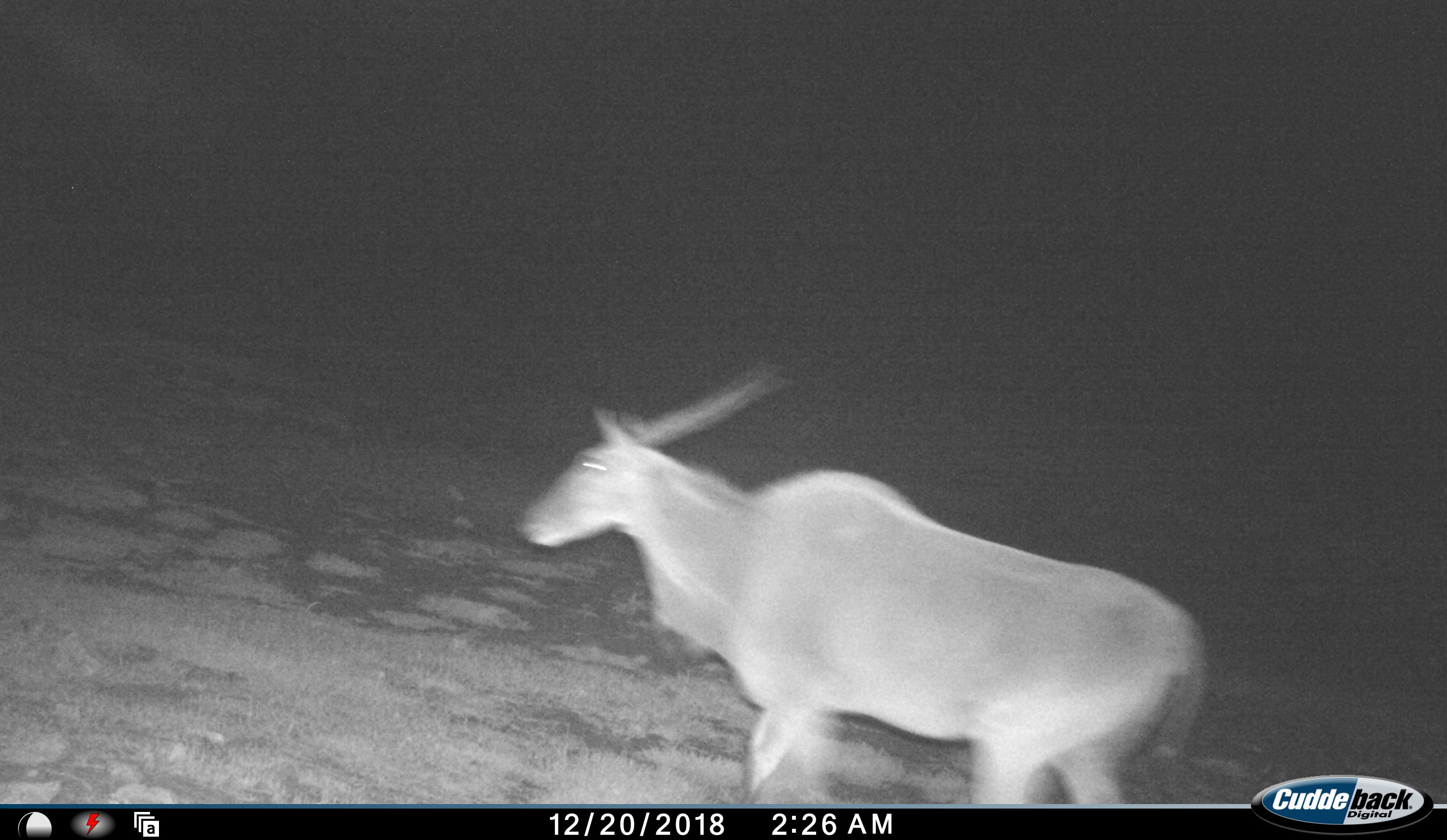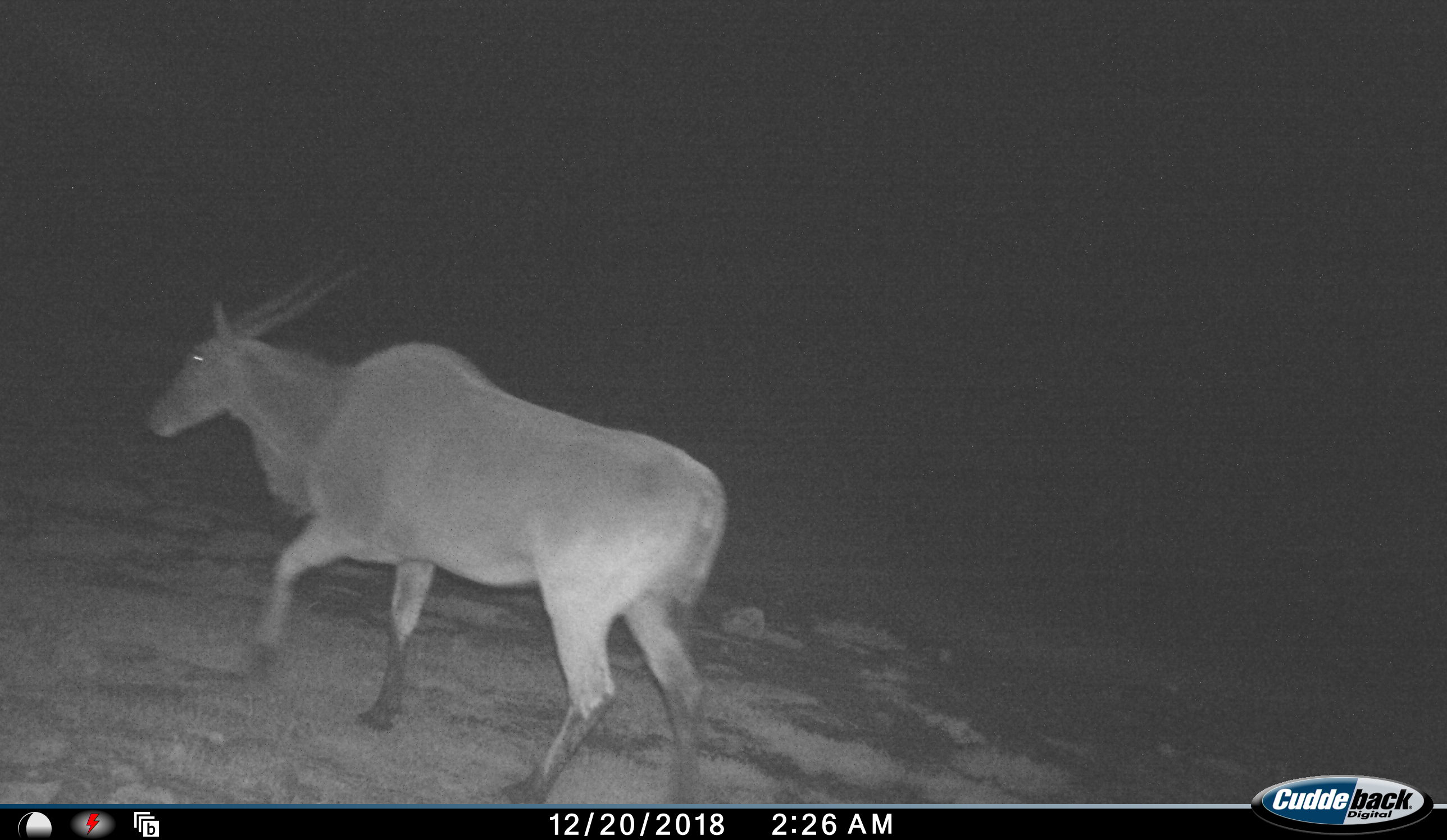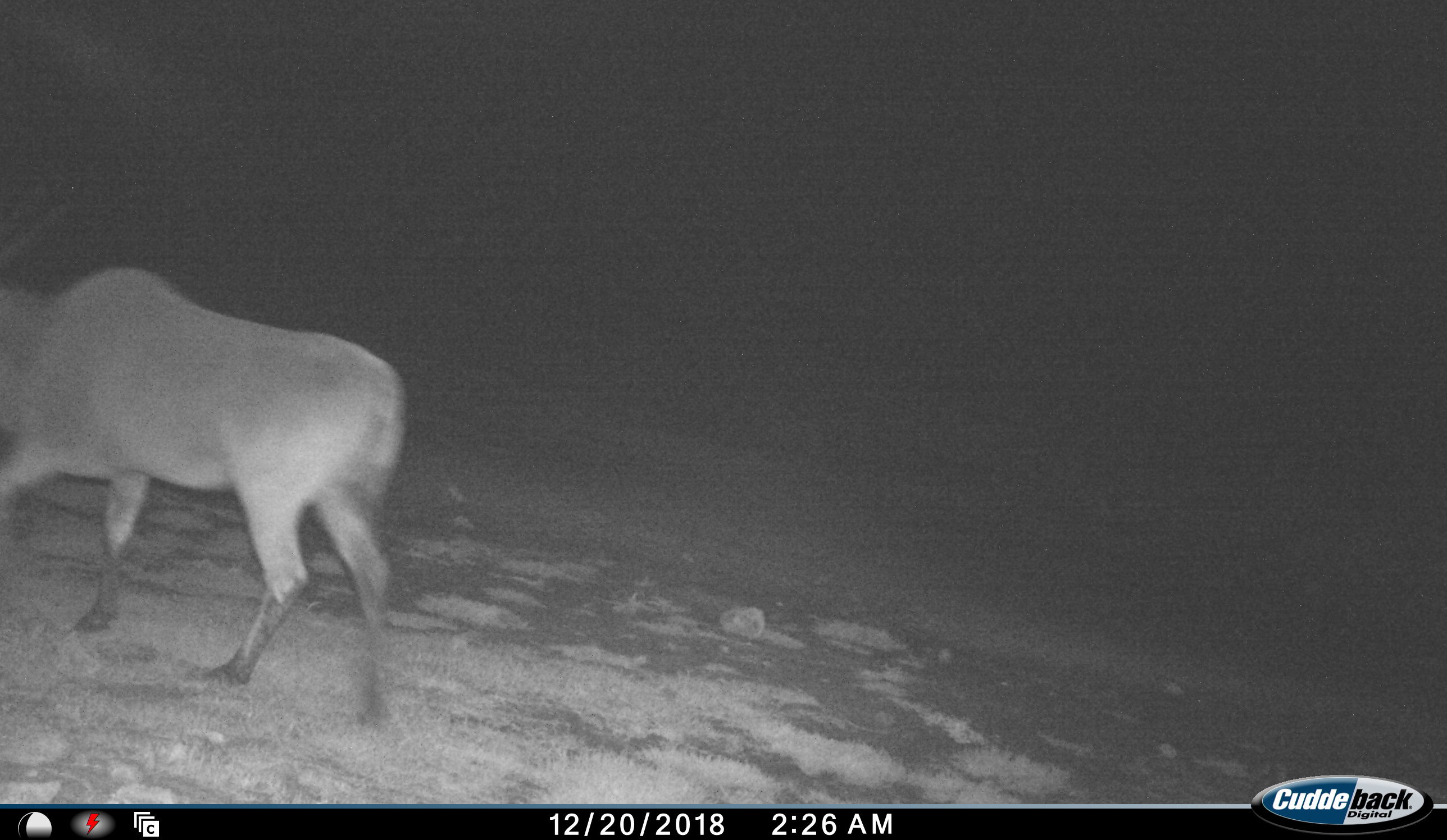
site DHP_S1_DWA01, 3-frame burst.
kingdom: Animalia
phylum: Chordata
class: Mammalia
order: Artiodactyla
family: Bovidae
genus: Tragelaphus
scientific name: Tragelaphus oryx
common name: eland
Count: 1.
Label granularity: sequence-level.